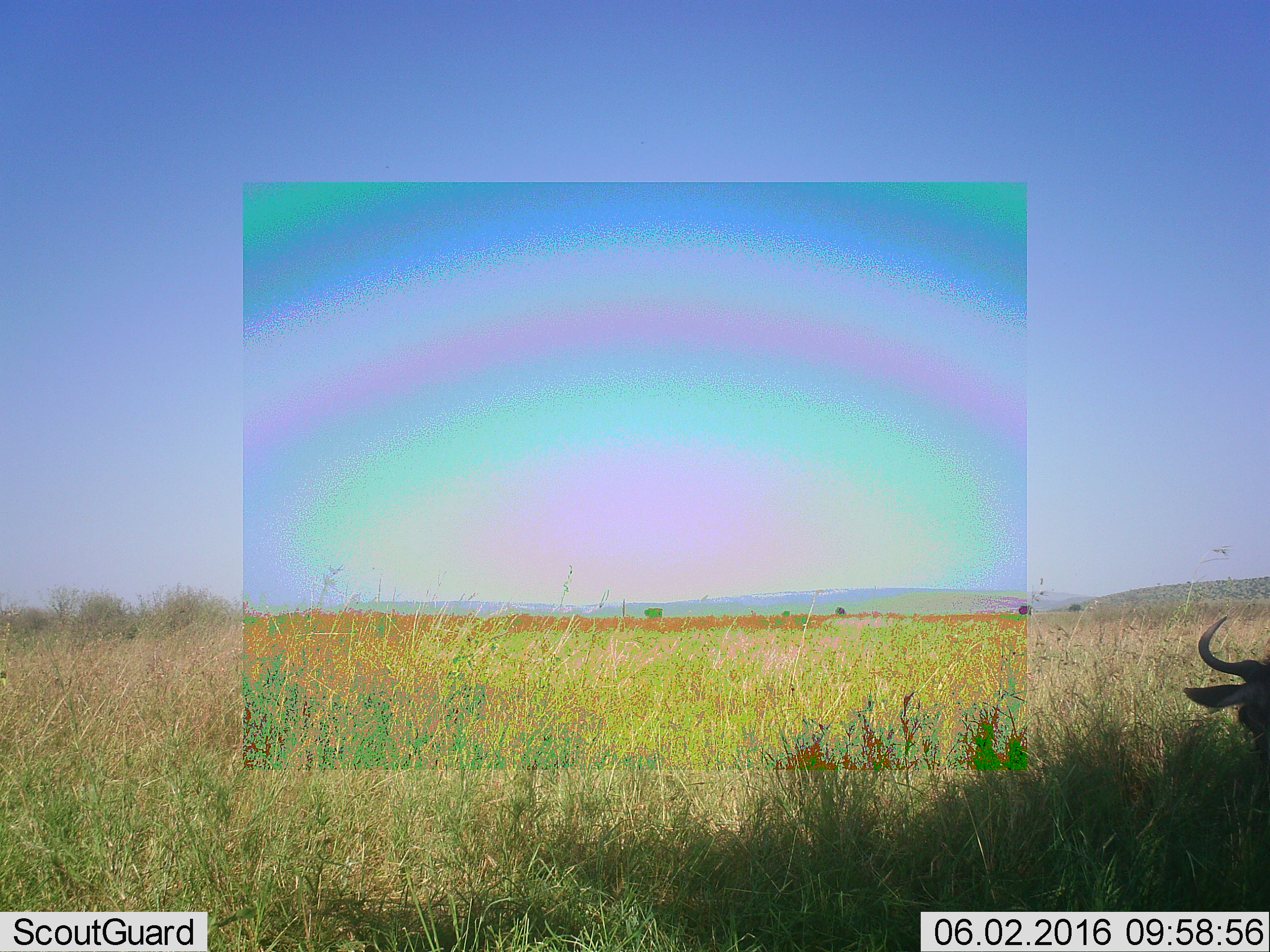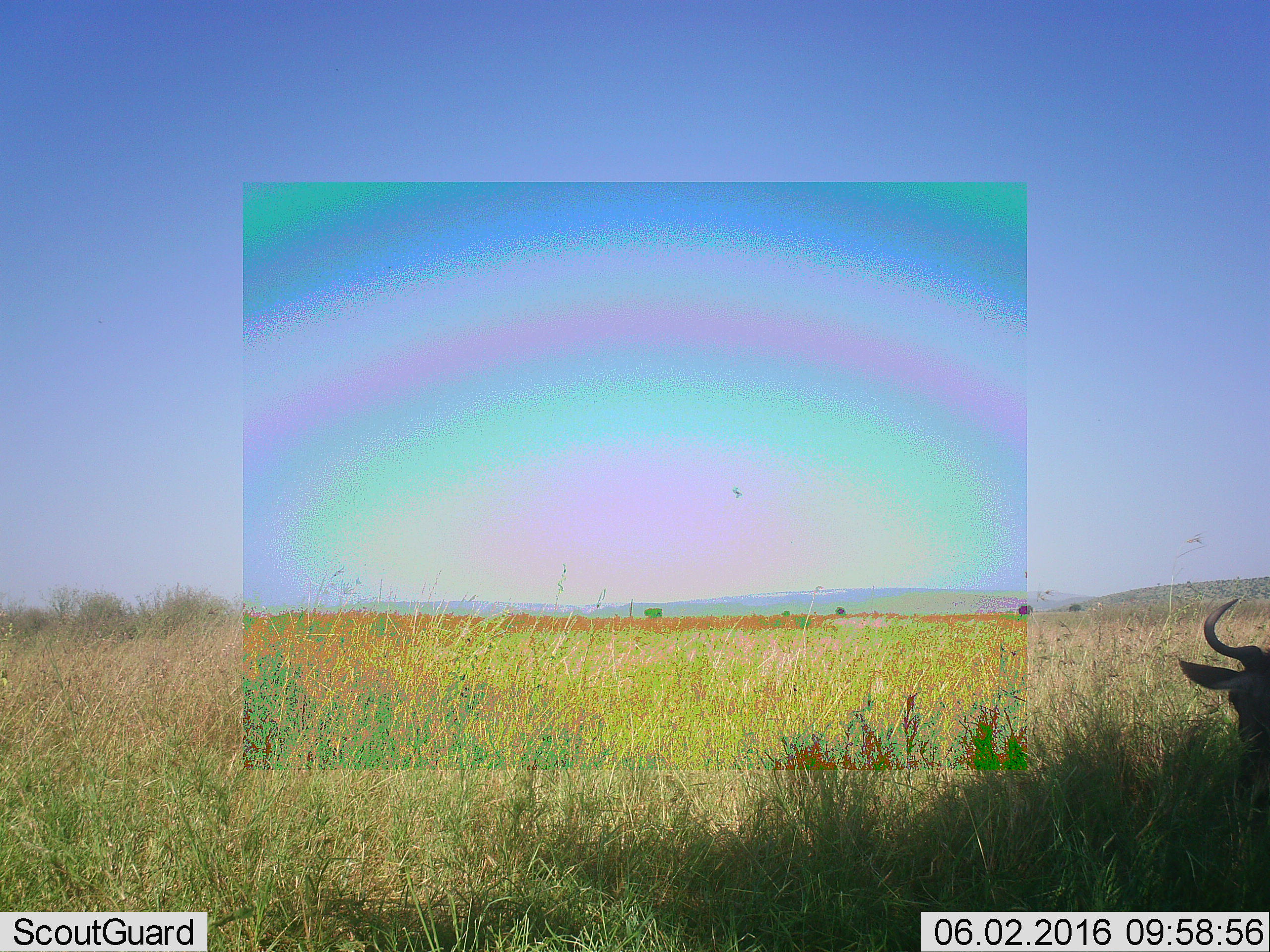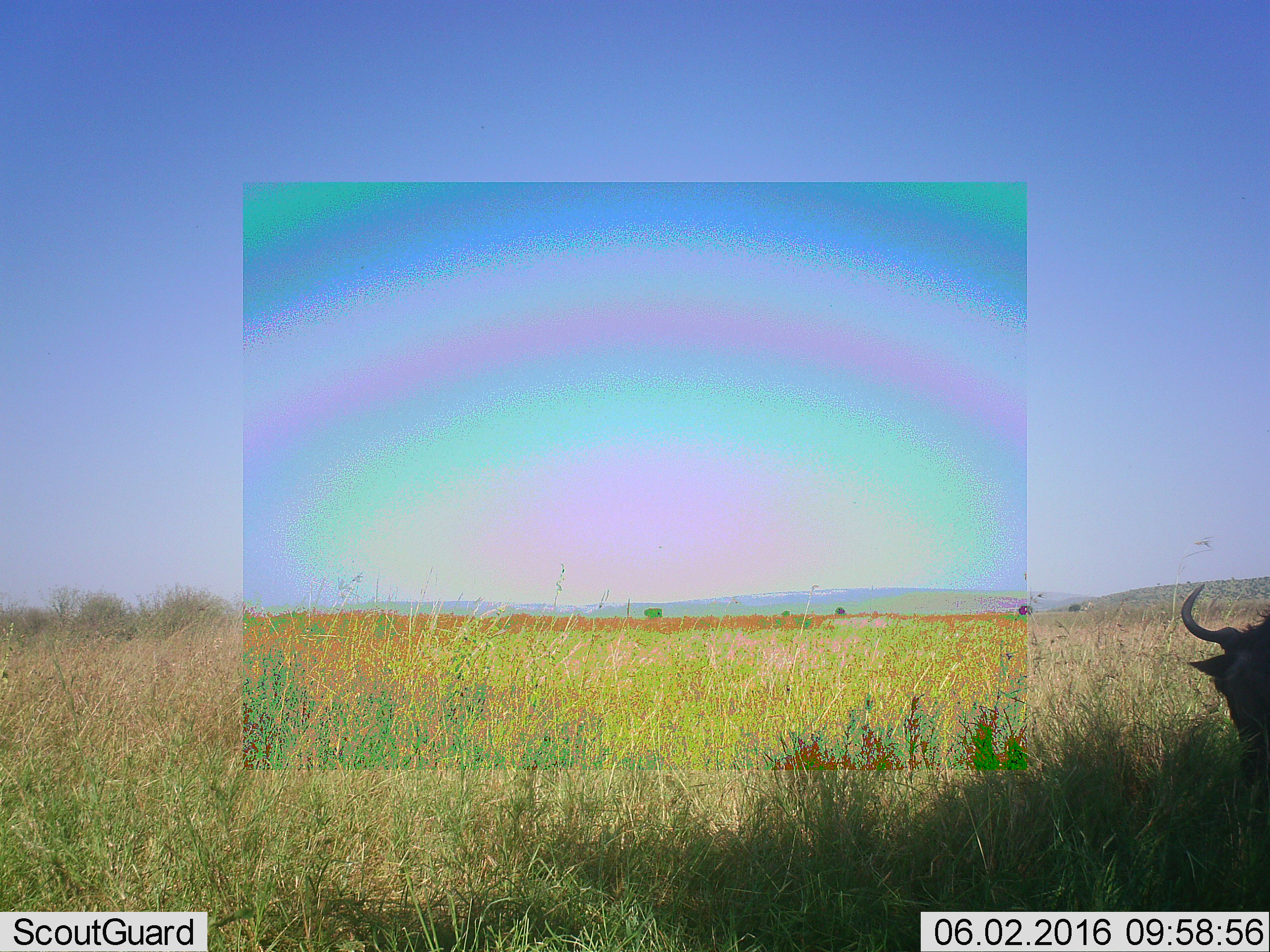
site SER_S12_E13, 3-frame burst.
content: unidentified animal